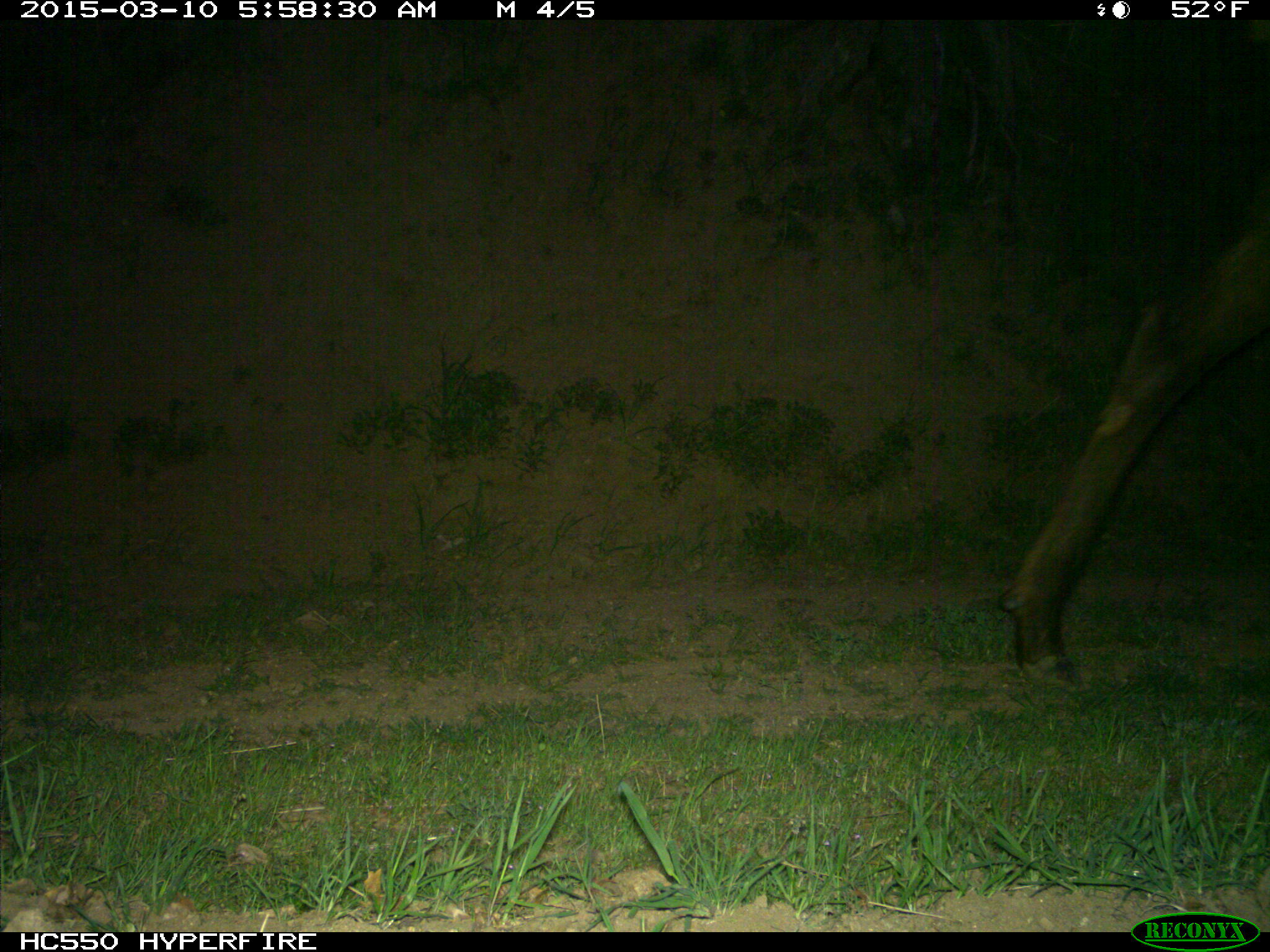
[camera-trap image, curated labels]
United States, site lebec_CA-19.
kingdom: Animalia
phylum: Chordata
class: Mammalia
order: Artiodactyla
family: Cervidae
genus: Cervus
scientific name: Cervus canadensis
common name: elk